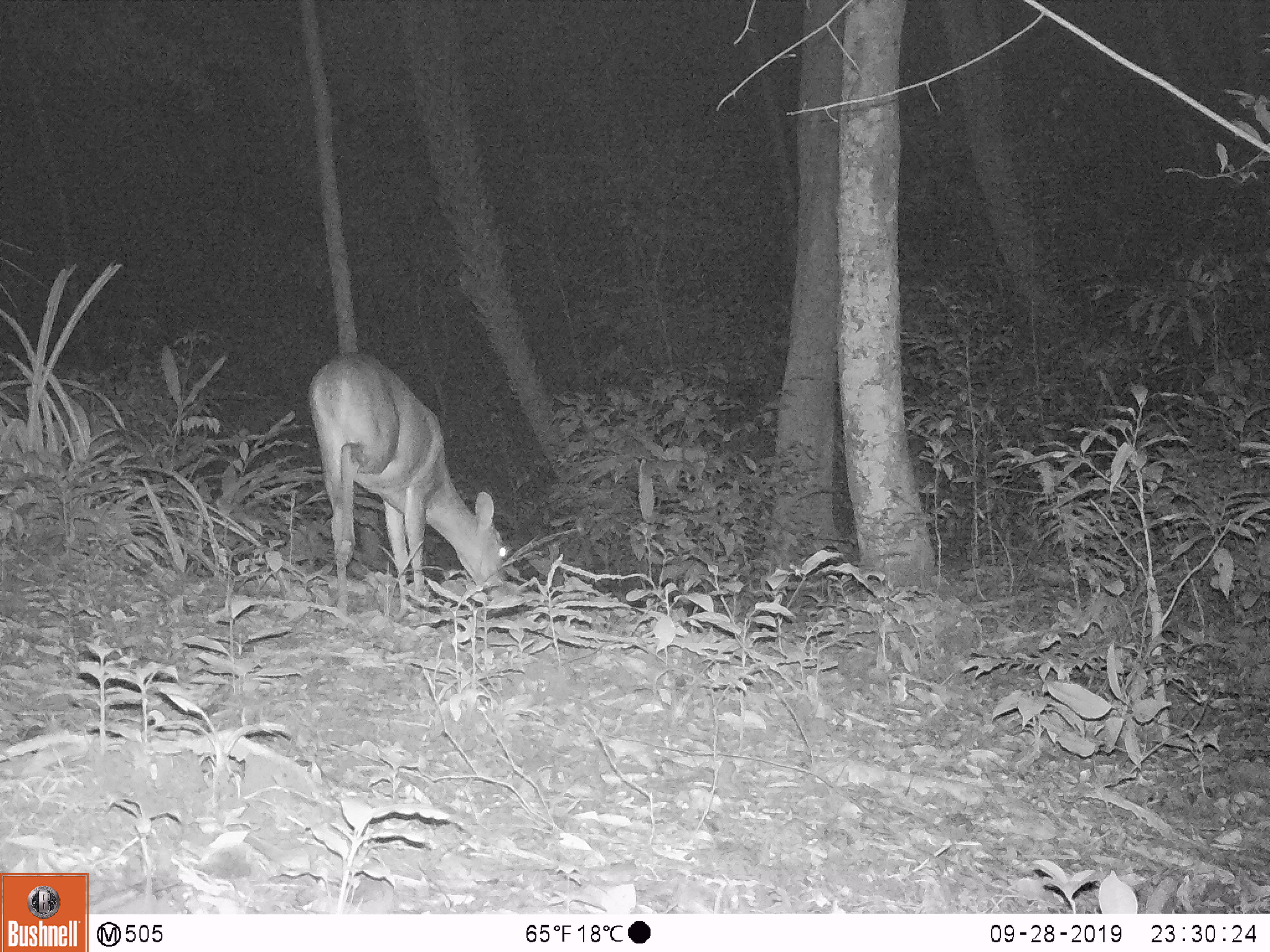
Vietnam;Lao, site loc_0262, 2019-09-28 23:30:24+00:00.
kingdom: Animalia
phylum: Chordata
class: Mammalia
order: Artiodactyla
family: Cervidae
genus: Muntiacus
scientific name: Muntiacus vuquangensis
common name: large-antlered muntjac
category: large antlered muntjac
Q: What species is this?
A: Large antlered muntjac (large-antlered muntjac) (Muntiacus vuquangensis).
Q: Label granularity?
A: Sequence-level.